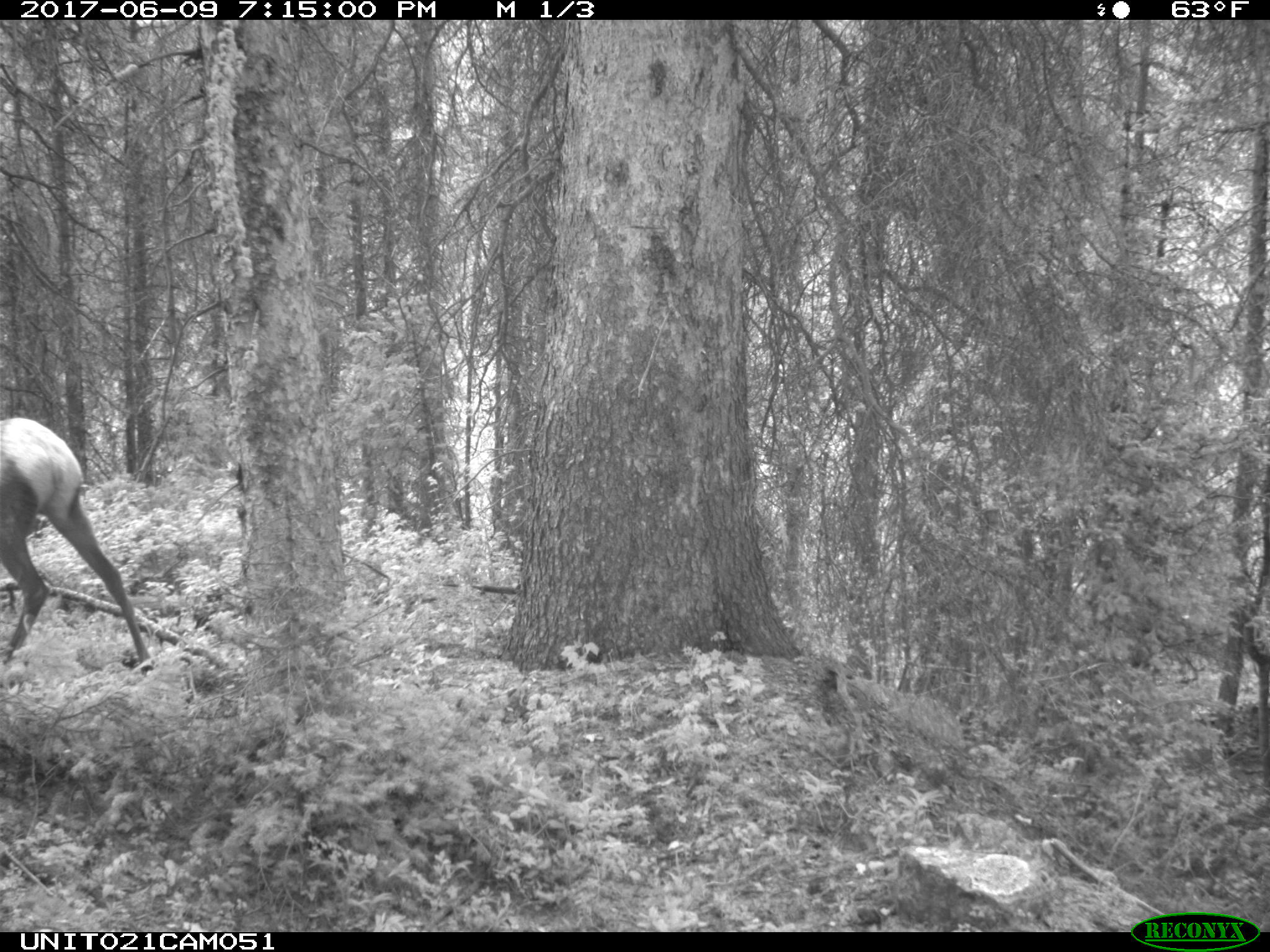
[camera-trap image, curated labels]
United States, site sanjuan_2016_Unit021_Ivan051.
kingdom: Animalia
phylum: Chordata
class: Mammalia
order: Artiodactyla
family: Cervidae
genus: Cervus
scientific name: Cervus elaphus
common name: red deer